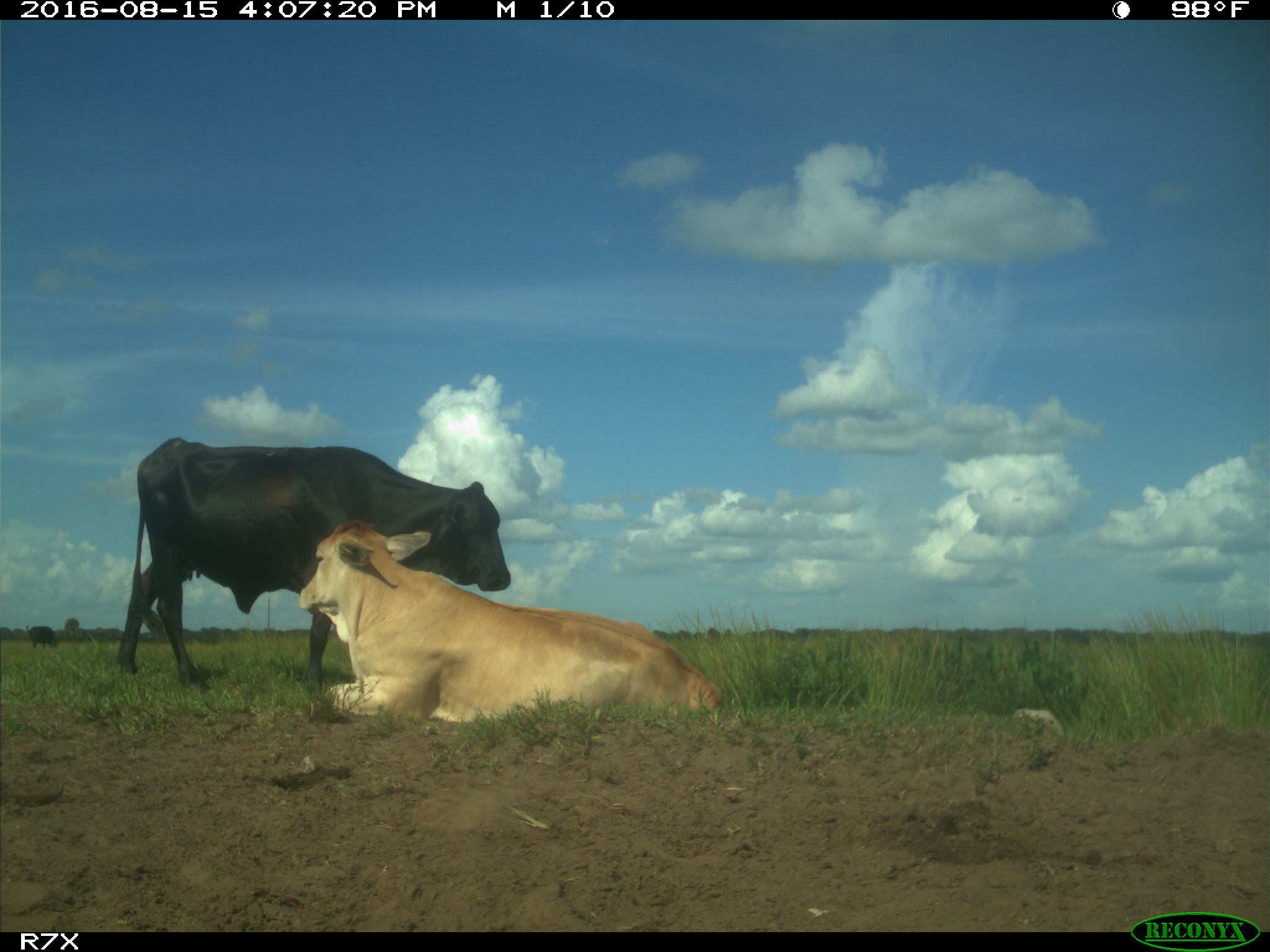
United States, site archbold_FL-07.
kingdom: Animalia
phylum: Chordata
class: Mammalia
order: Artiodactyla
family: Bovidae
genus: Bos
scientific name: Bos taurus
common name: domestic cow